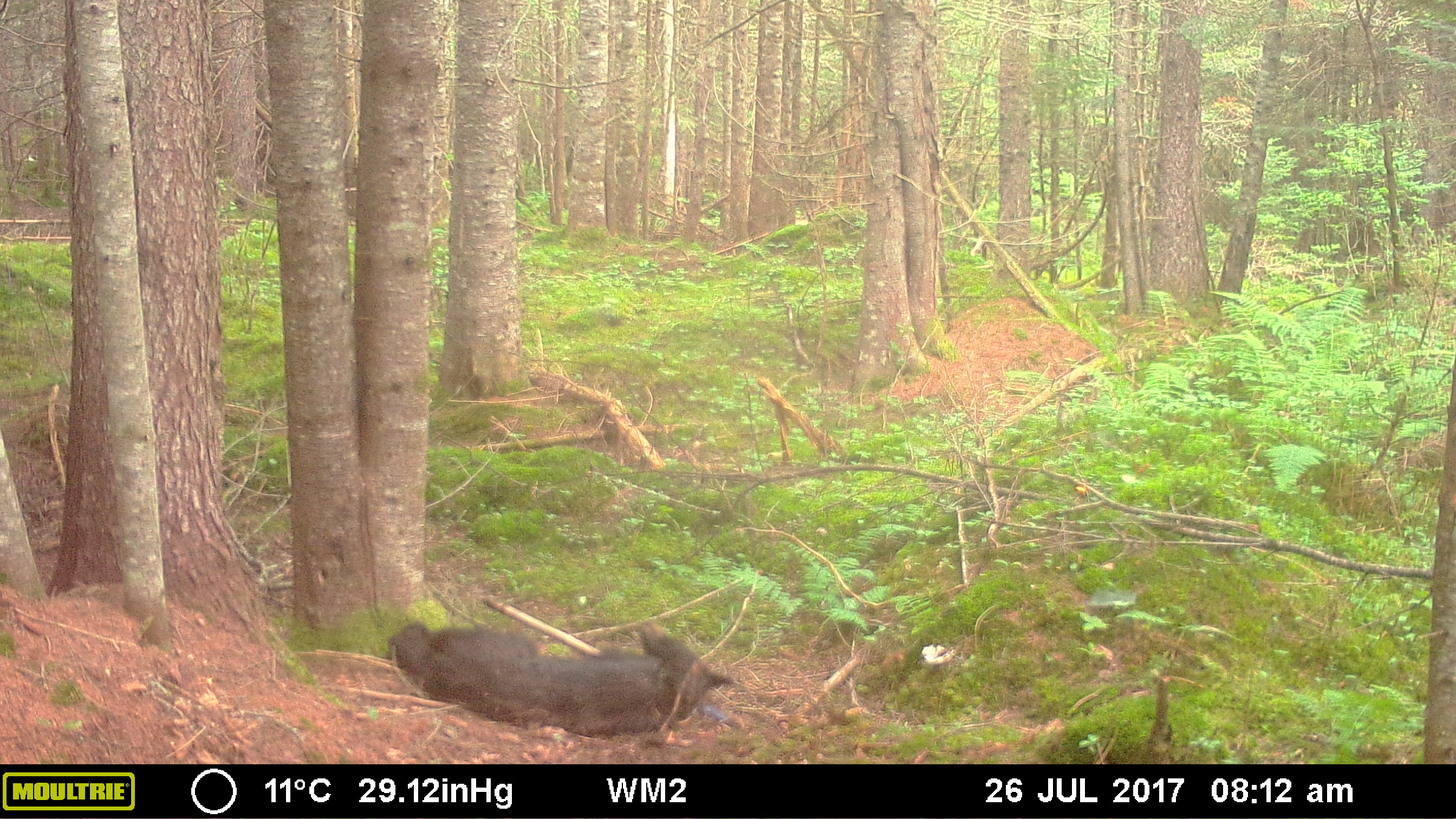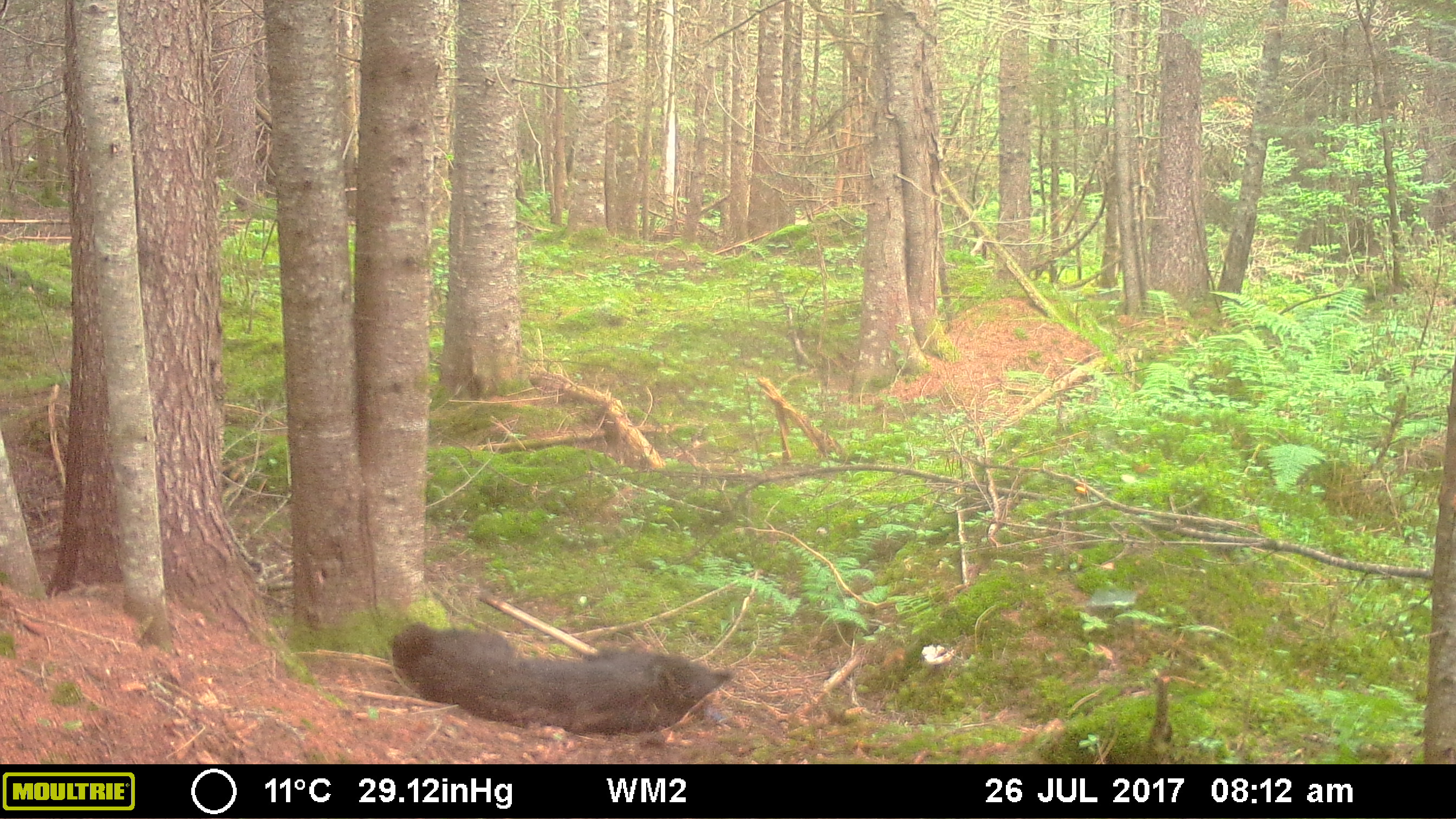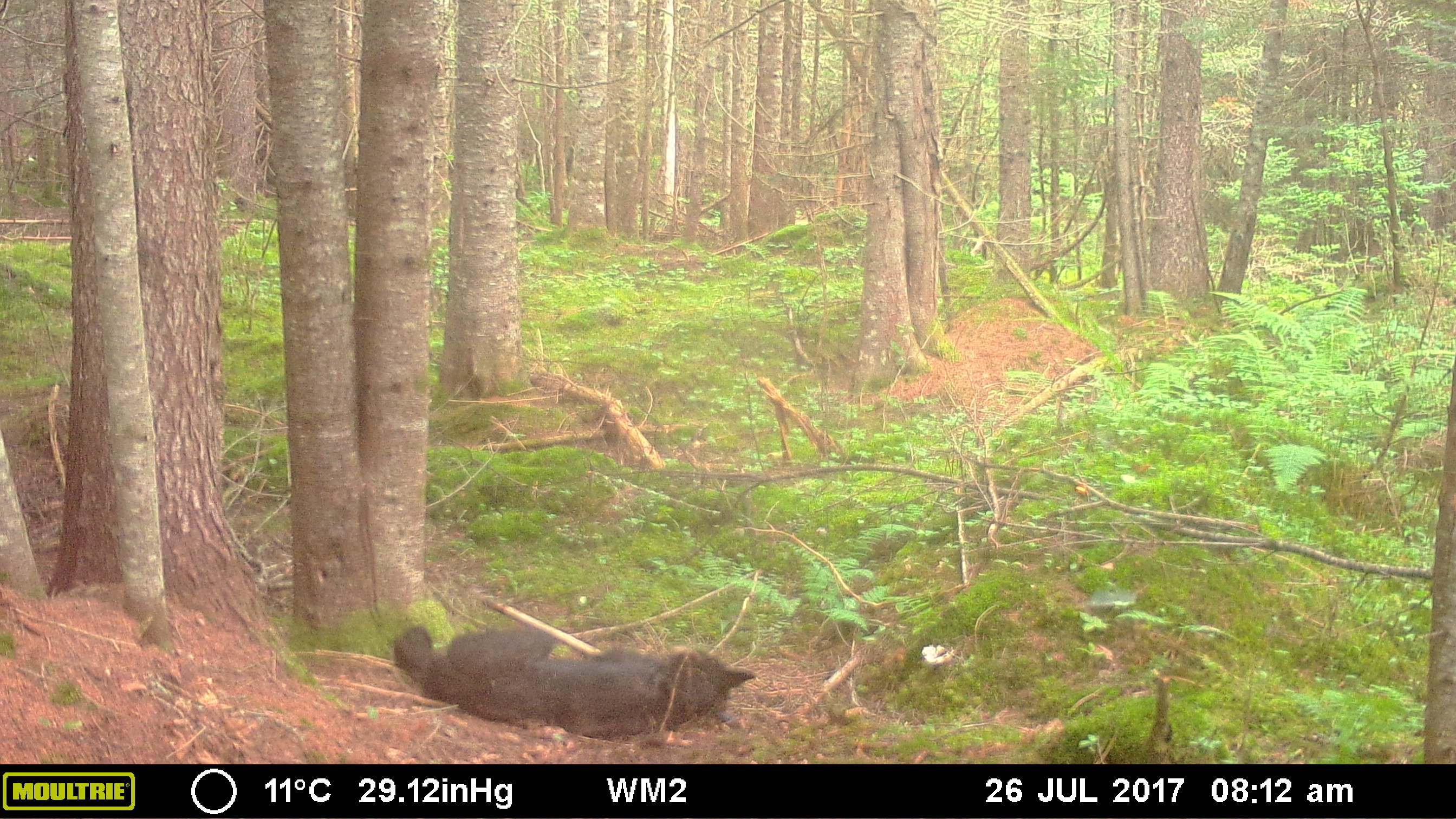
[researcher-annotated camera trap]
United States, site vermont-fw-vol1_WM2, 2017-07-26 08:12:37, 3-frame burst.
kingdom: Animalia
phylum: Chordata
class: Mammalia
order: Carnivora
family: Ursidae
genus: Ursus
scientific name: Ursus americanus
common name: black bear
Black bear (Ursus americanus).